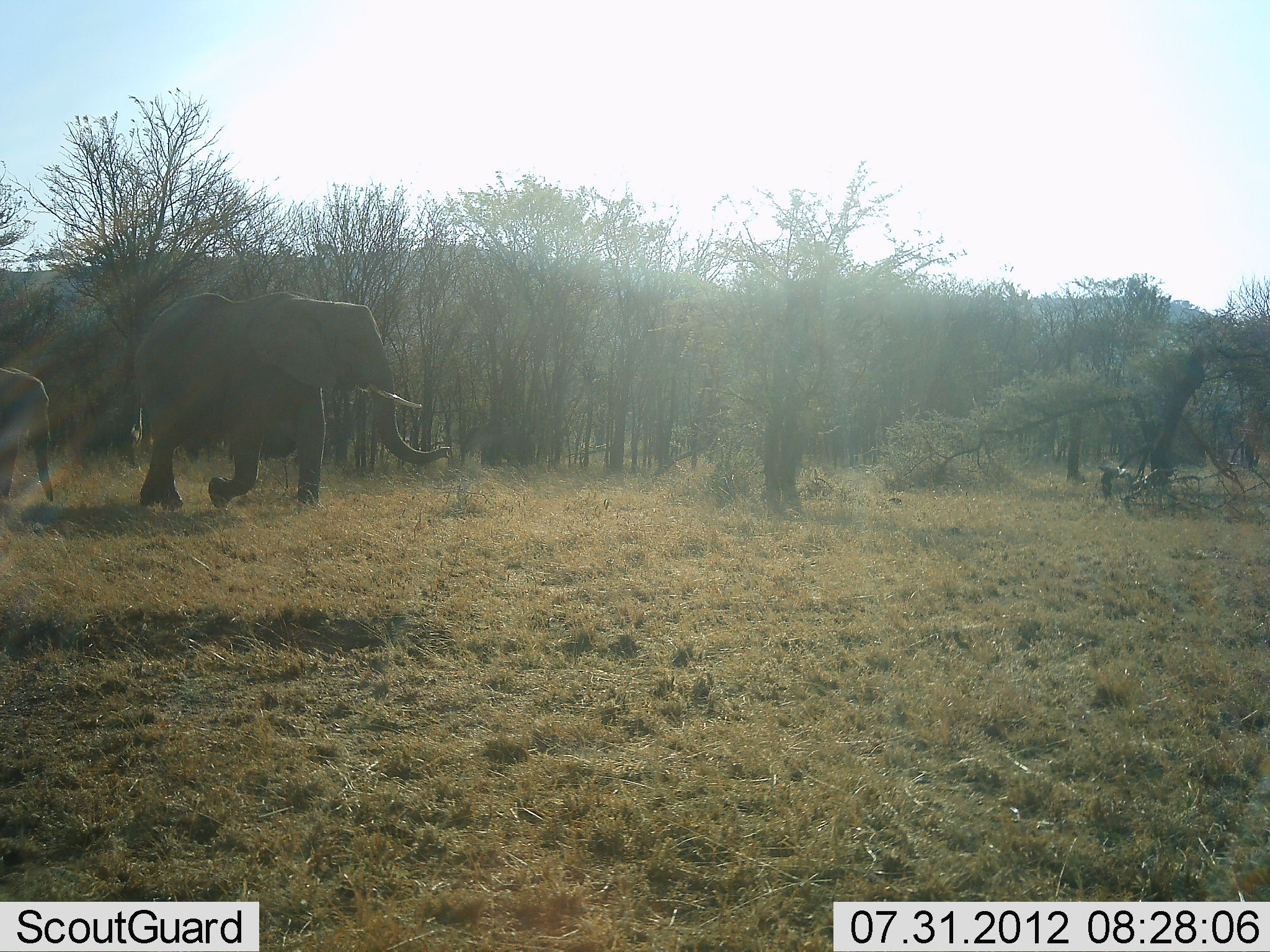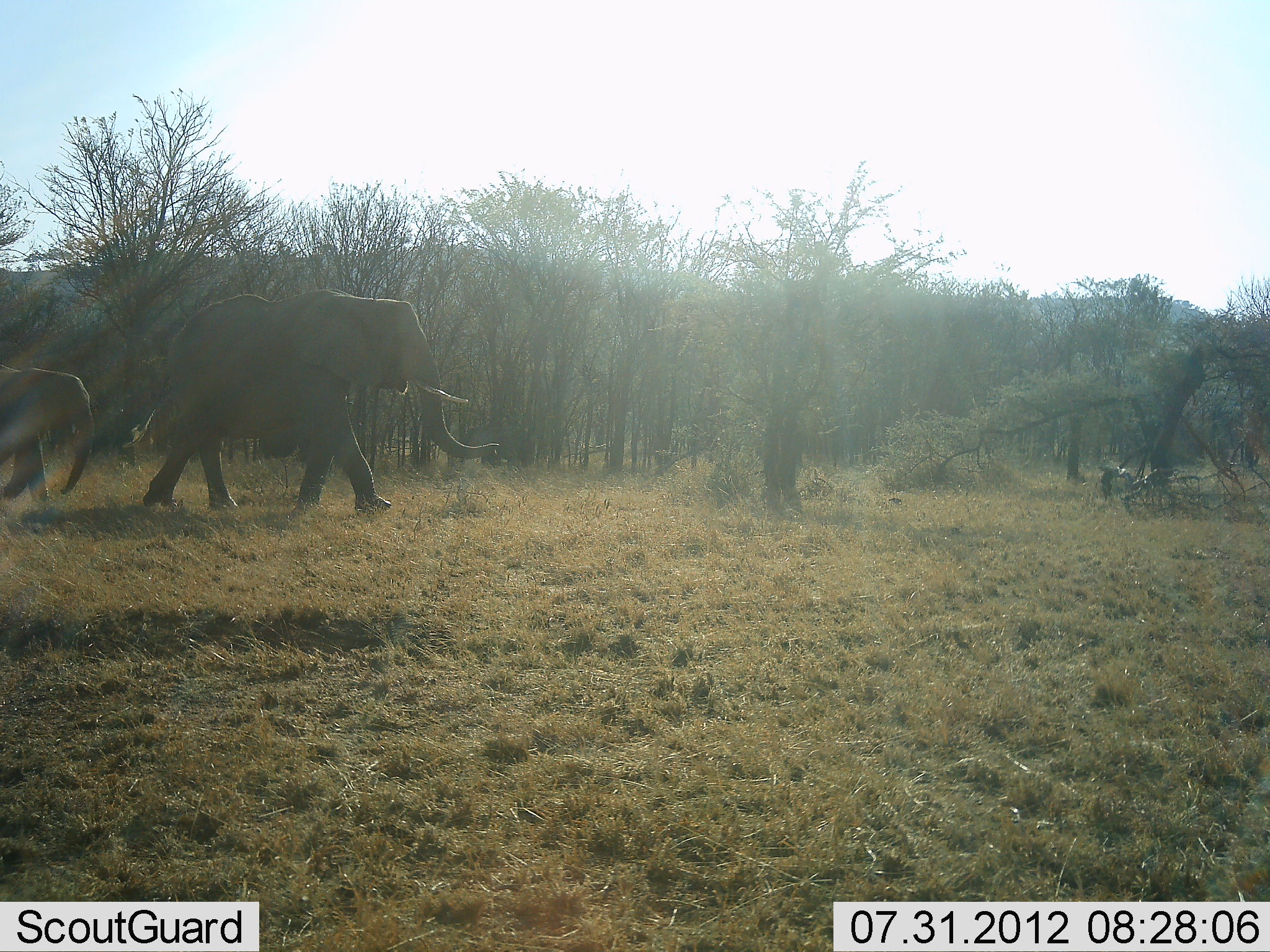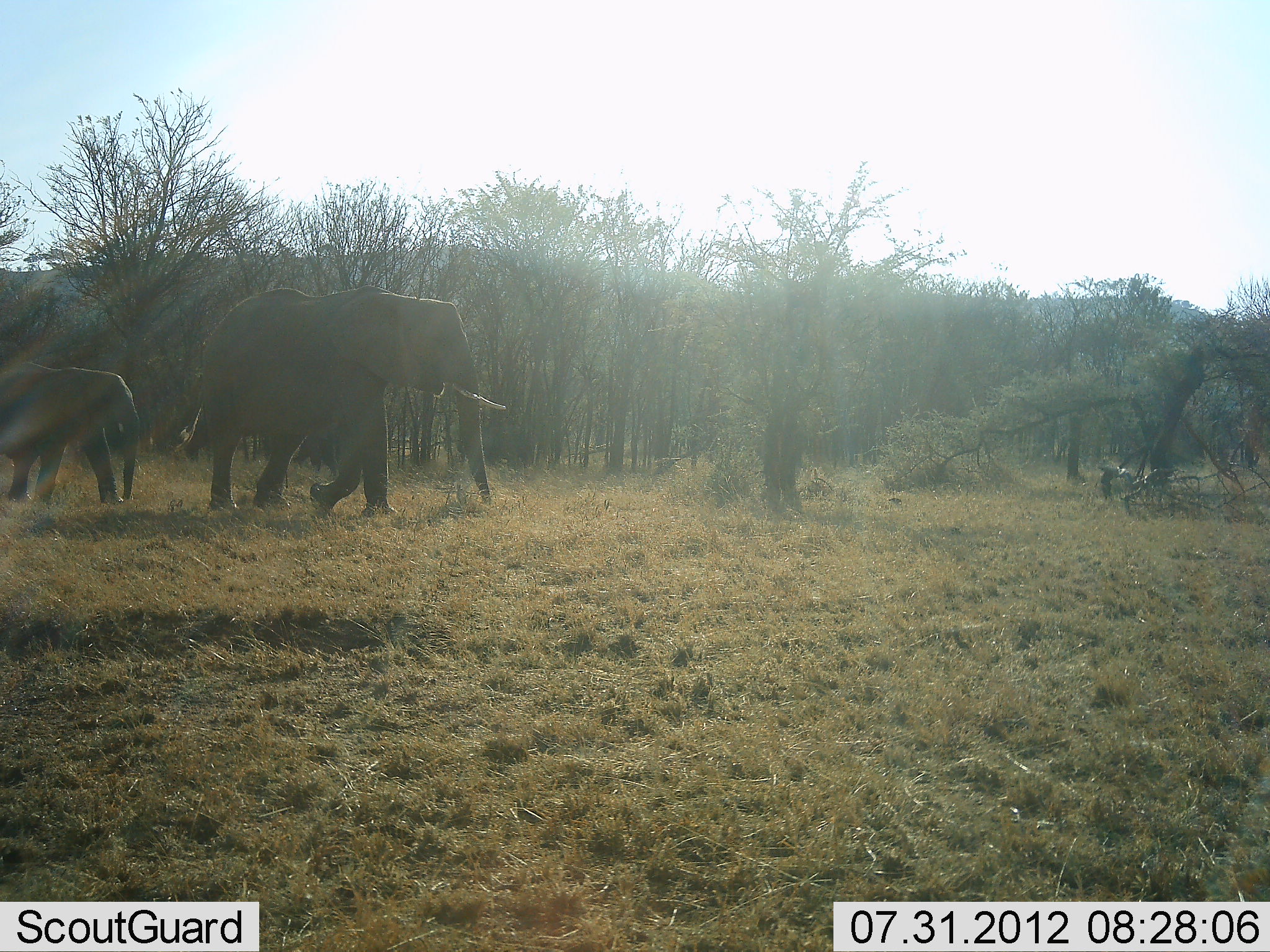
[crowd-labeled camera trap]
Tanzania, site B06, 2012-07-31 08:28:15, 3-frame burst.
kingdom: Animalia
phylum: Chordata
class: Mammalia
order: Proboscidea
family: Elephantidae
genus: Loxodonta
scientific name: Loxodonta africana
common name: african bush elephant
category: elephant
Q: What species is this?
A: Elephant (african bush elephant) (Loxodonta africana).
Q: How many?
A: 2.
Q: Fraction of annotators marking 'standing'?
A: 10%.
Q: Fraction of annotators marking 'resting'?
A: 0%.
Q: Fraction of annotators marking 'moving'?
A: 90%.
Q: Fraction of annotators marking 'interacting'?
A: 0%.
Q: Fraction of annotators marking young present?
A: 90%.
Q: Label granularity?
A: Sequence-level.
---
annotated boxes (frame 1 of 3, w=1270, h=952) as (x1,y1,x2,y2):
animal: (130,288,452,512); (0,368,56,505)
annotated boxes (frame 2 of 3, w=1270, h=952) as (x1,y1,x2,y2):
animal: (124,287,501,520); (0,363,96,508)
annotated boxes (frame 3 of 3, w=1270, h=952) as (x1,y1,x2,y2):
animal: (174,287,507,520); (0,363,141,508)